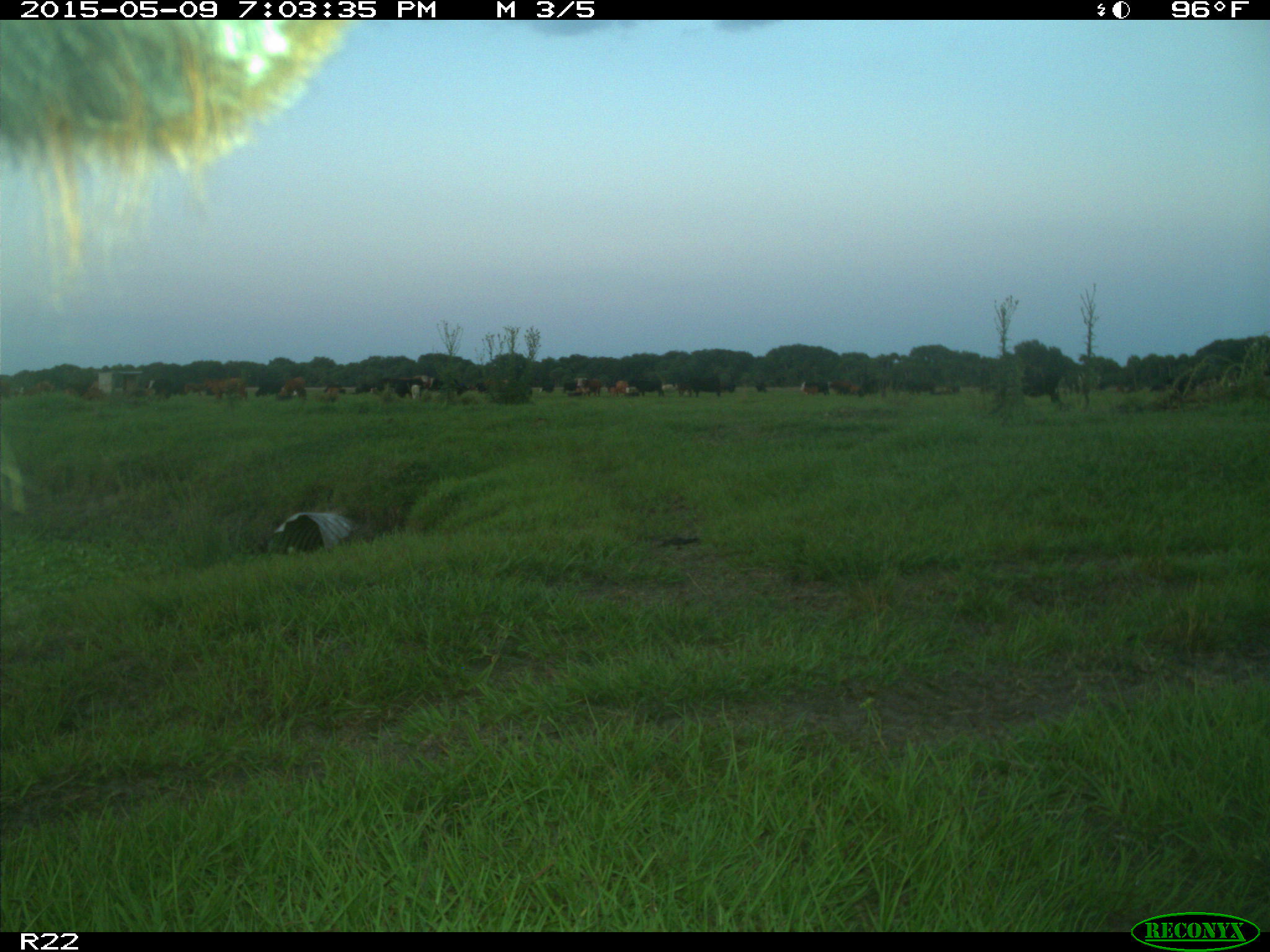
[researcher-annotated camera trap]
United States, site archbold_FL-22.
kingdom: Animalia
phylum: Chordata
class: Mammalia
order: Artiodactyla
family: Bovidae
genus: Bos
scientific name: Bos taurus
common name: domestic cow